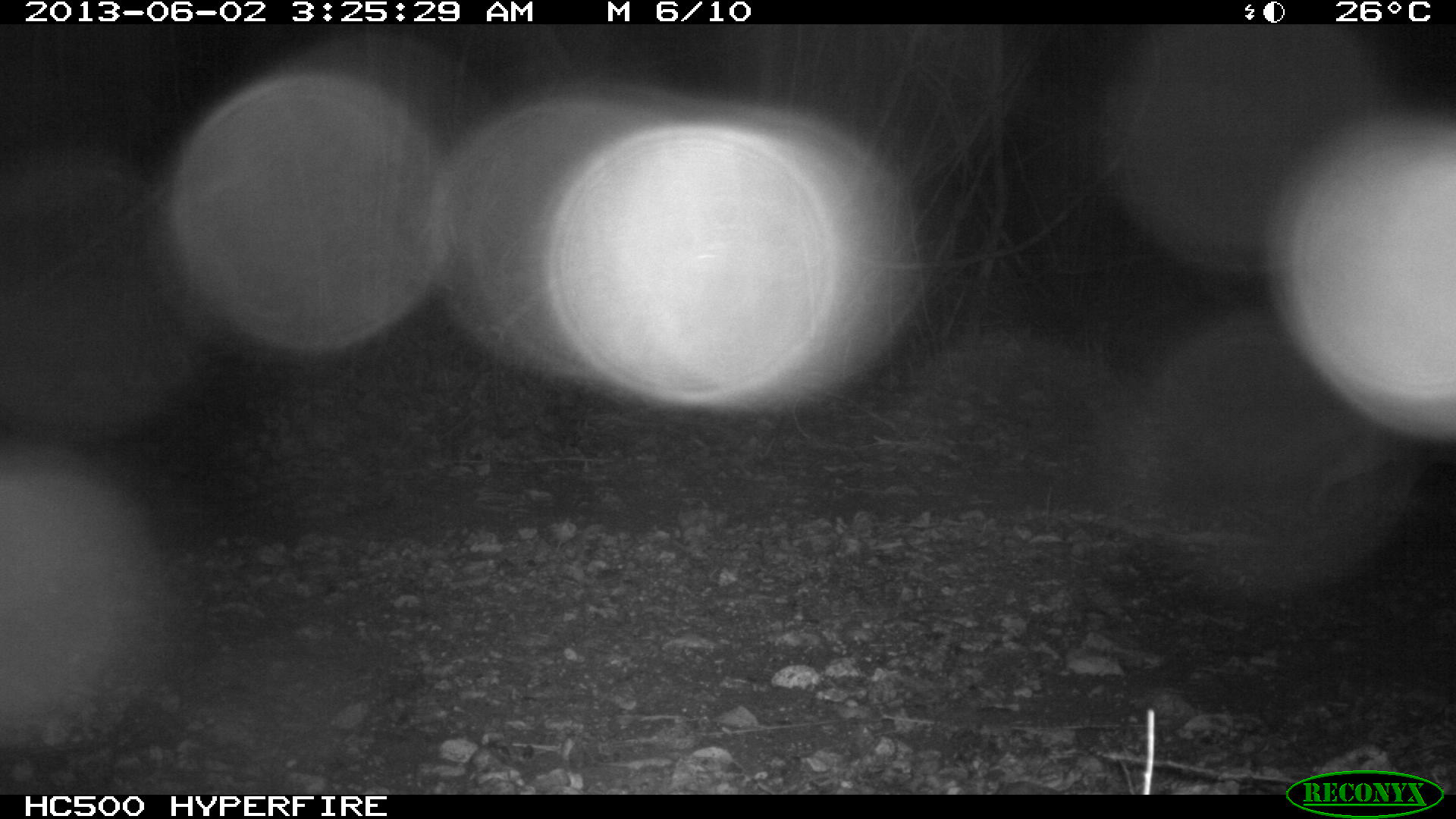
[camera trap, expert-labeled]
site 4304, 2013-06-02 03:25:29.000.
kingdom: Animalia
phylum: Chordata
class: Mammalia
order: Carnivora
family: Canidae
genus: Urocyon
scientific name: Urocyon cinereoargenteus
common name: gray fox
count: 1